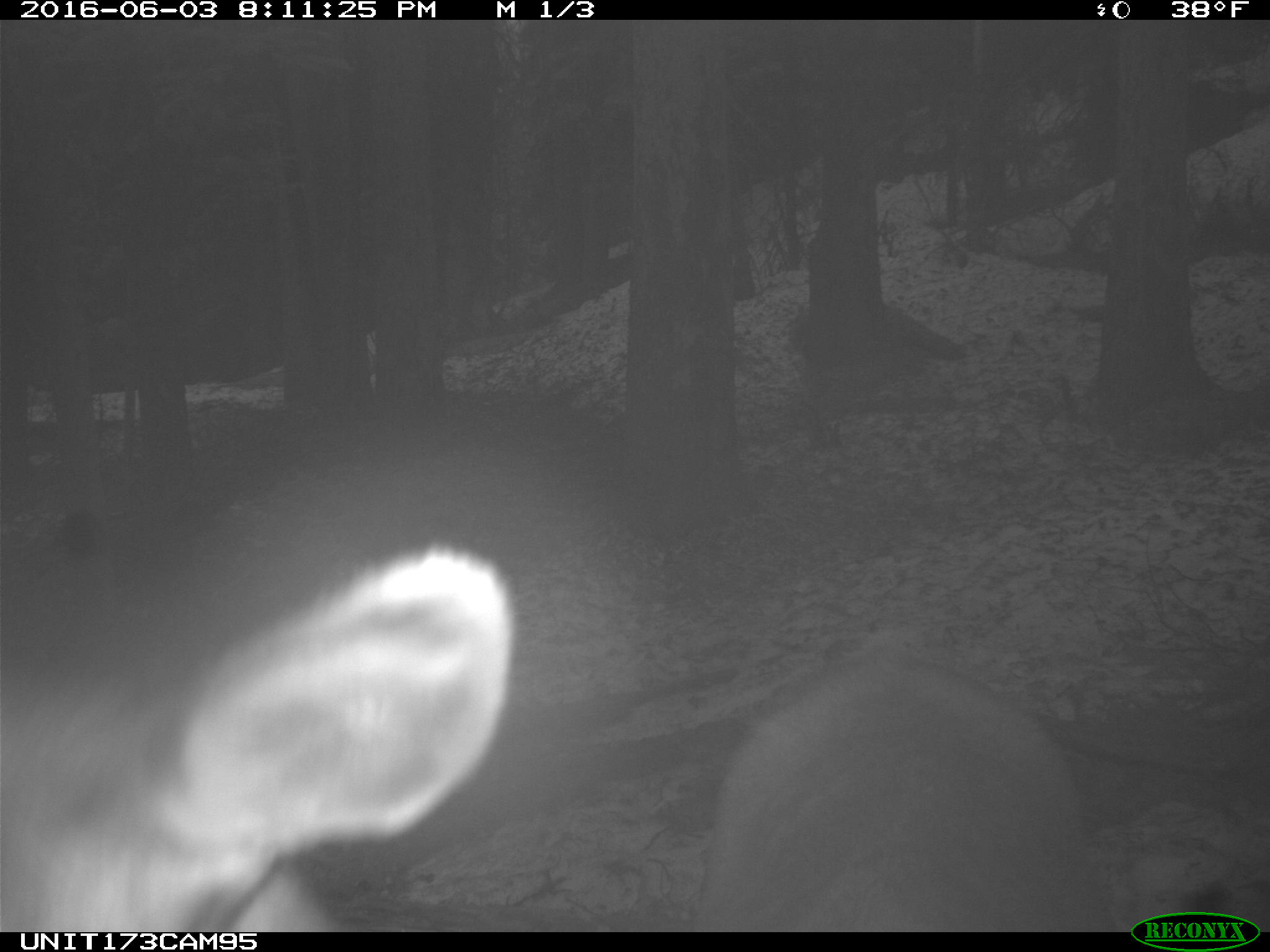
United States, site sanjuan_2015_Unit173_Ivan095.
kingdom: Animalia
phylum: Chordata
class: Mammalia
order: Artiodactyla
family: Cervidae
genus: Cervus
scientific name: Cervus elaphus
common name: red deer